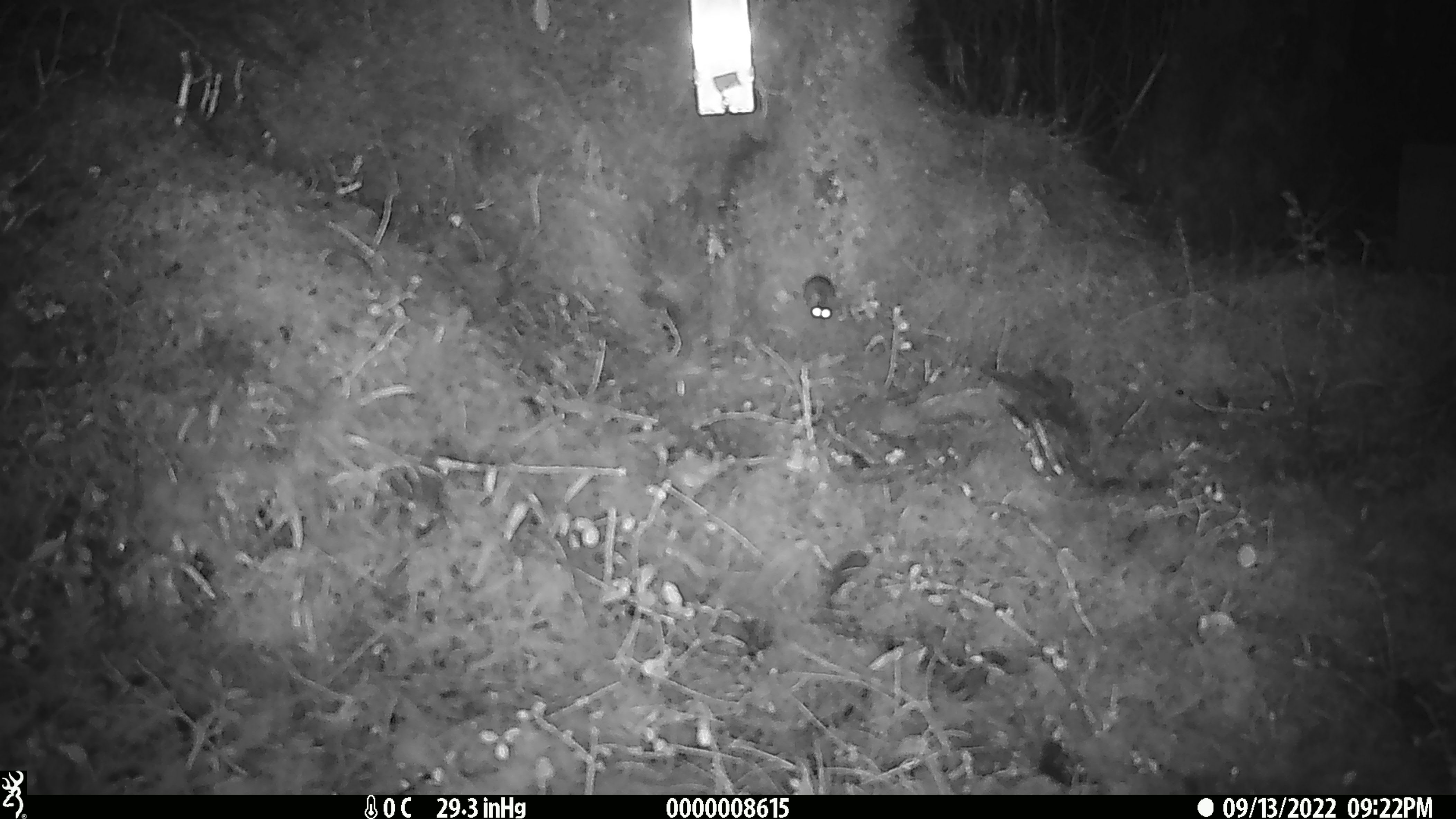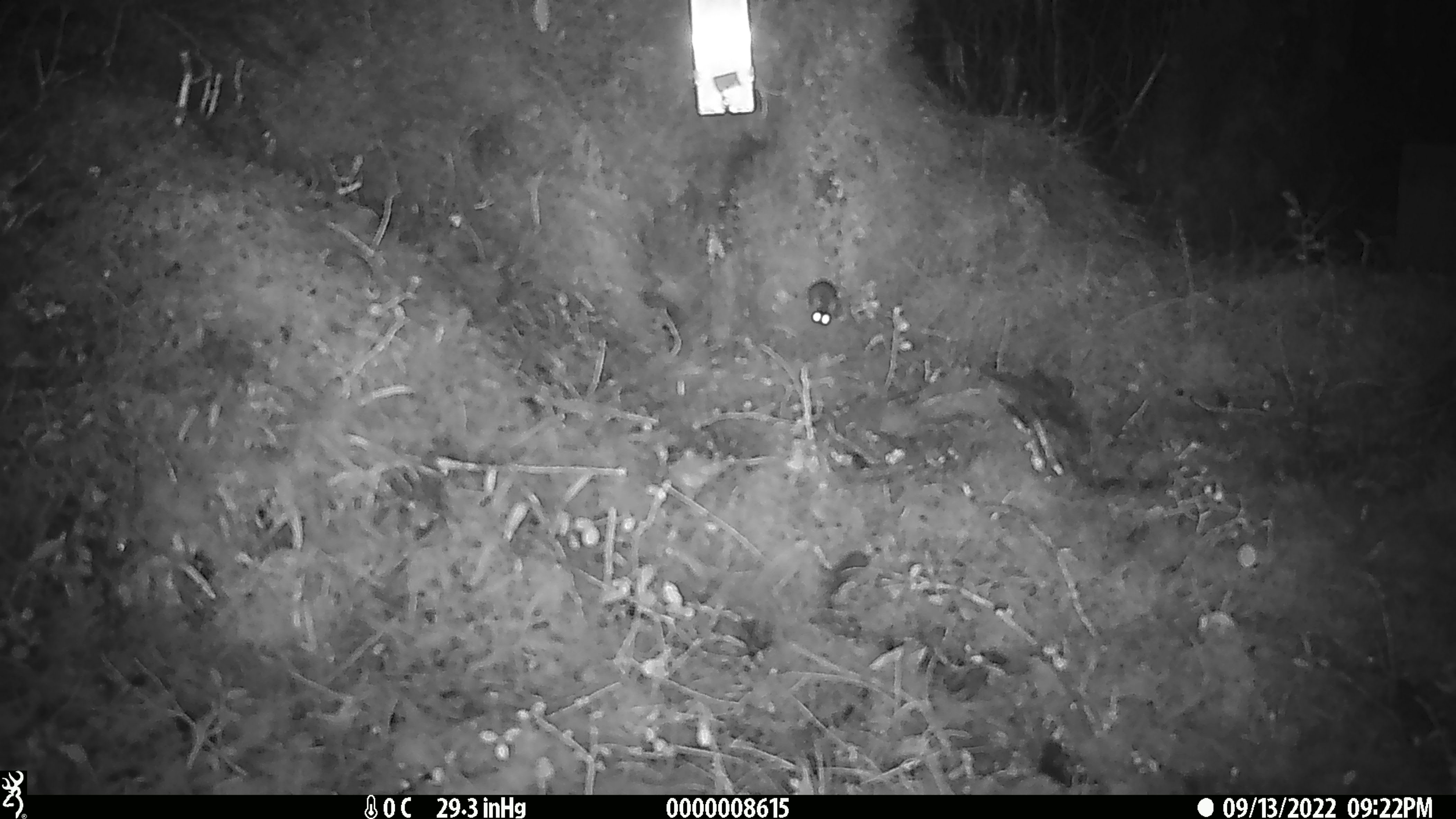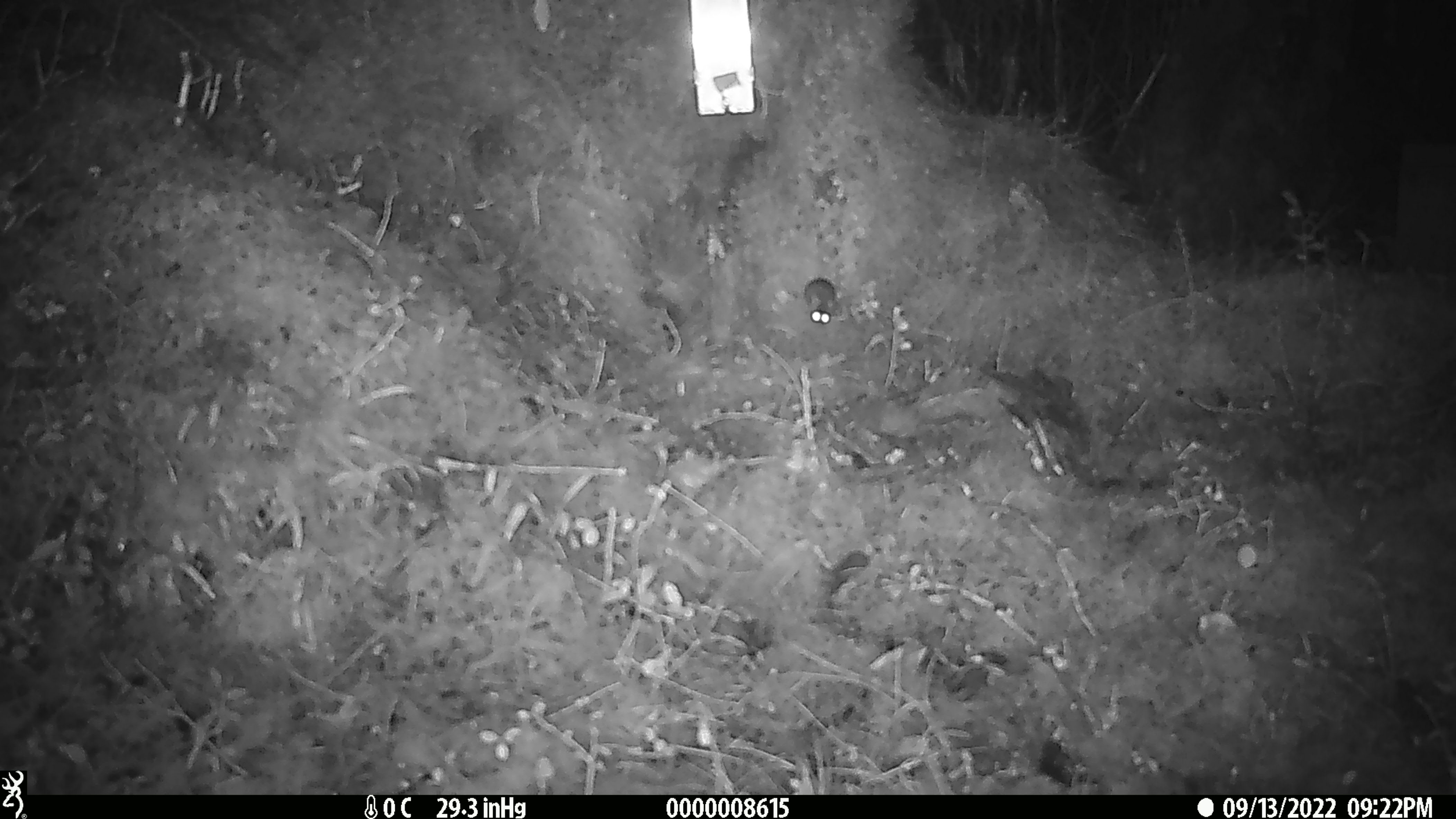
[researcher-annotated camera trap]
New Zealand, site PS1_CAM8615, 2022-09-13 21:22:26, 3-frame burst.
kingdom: Animalia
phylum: Chordata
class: Mammalia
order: Rodentia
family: Muridae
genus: Mus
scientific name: Mus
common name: mouse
Mouse (Mus).